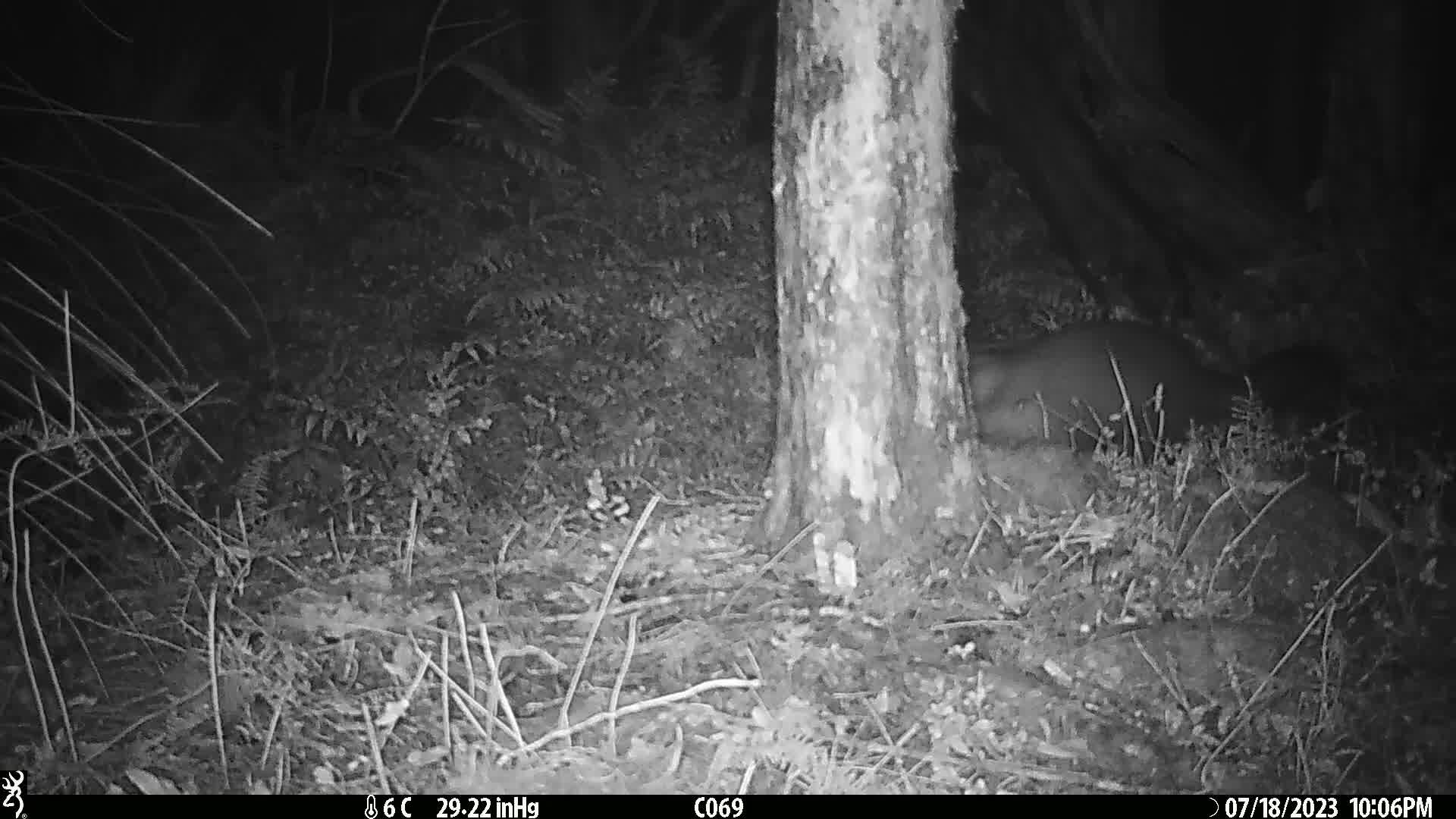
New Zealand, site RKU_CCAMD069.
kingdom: Animalia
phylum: Chordata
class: Mammalia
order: Diprotodontia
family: Phalangeridae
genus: Trichosurus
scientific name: Trichosurus vulpecula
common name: common brushtail possum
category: possum